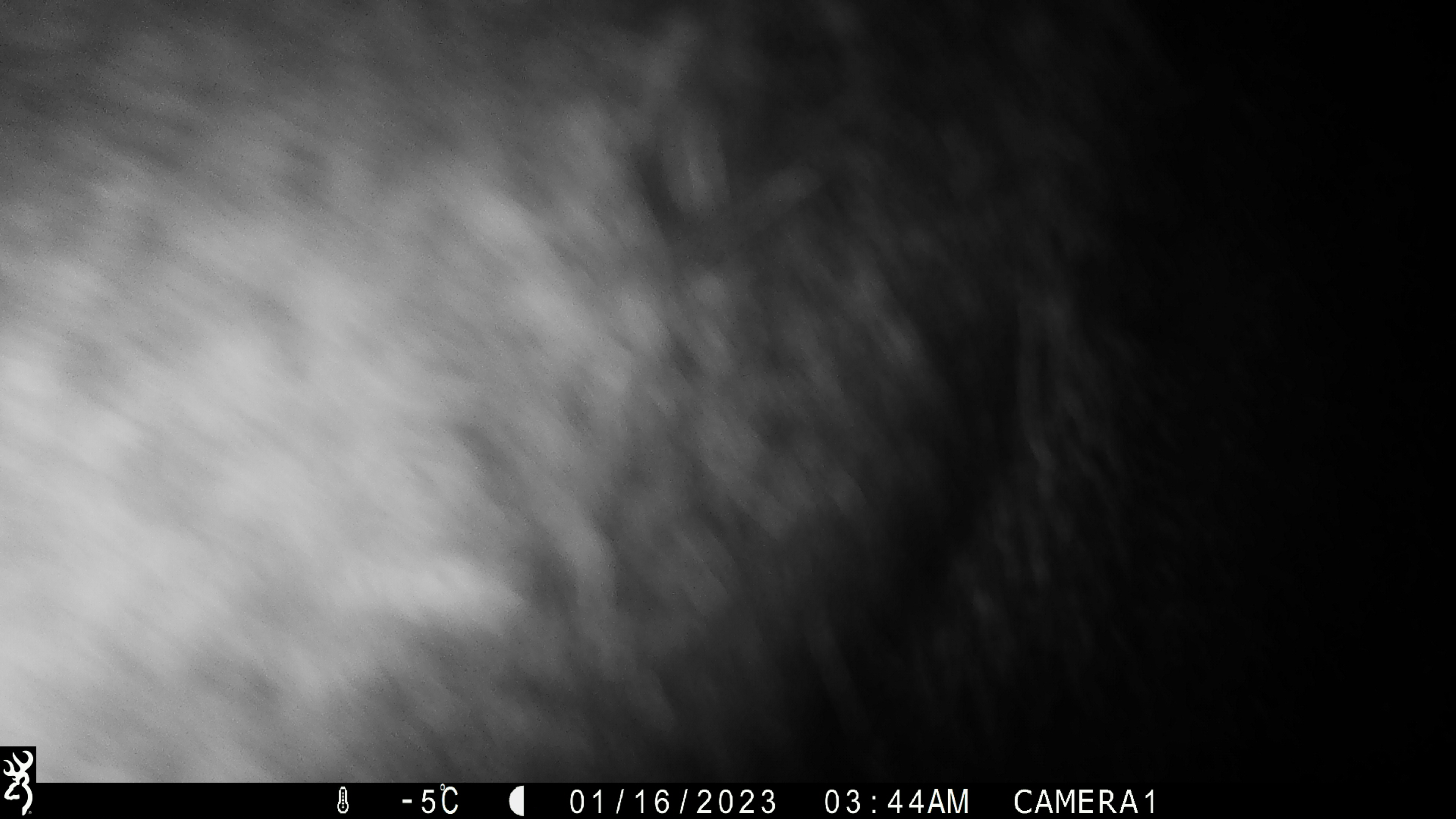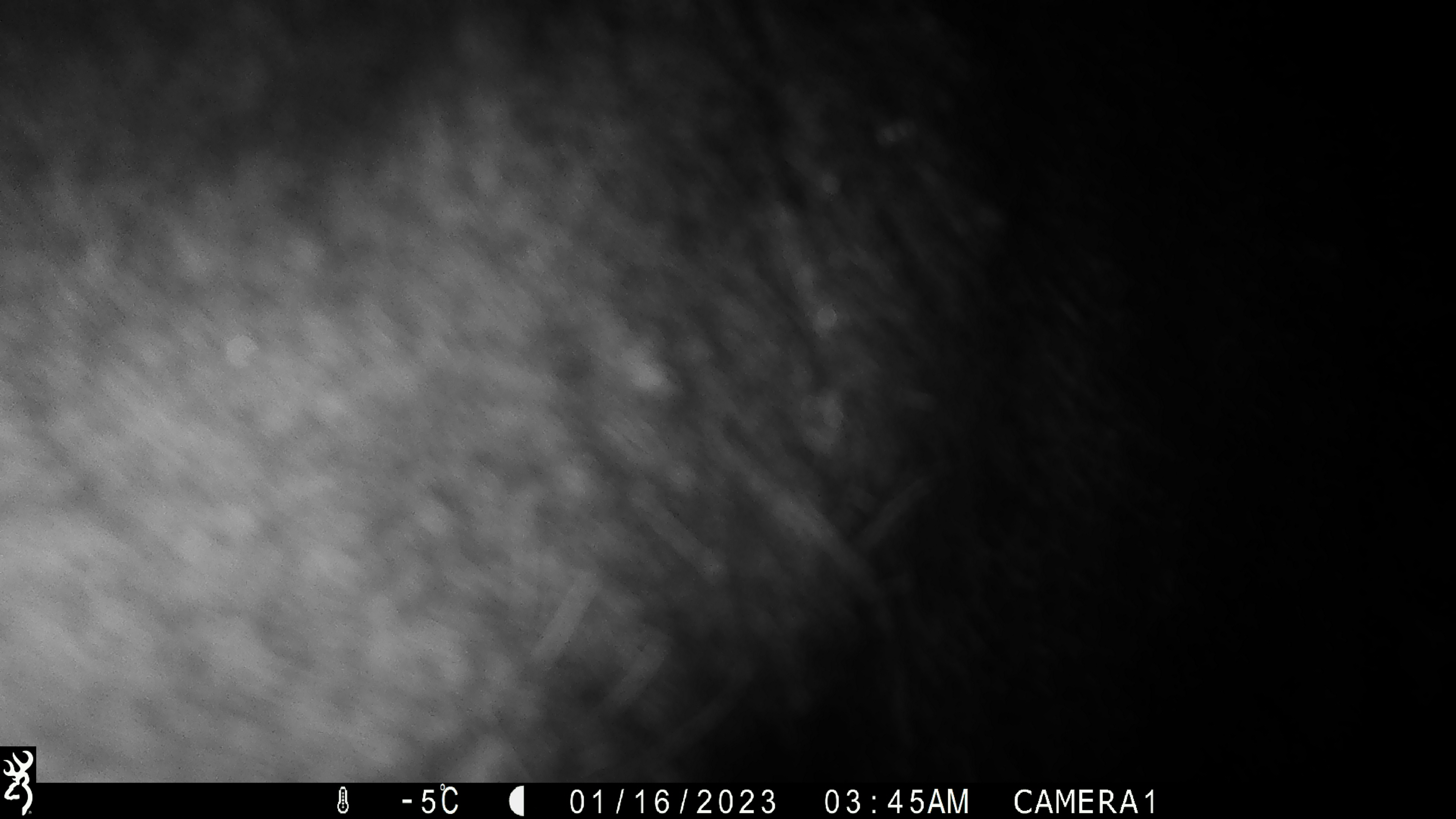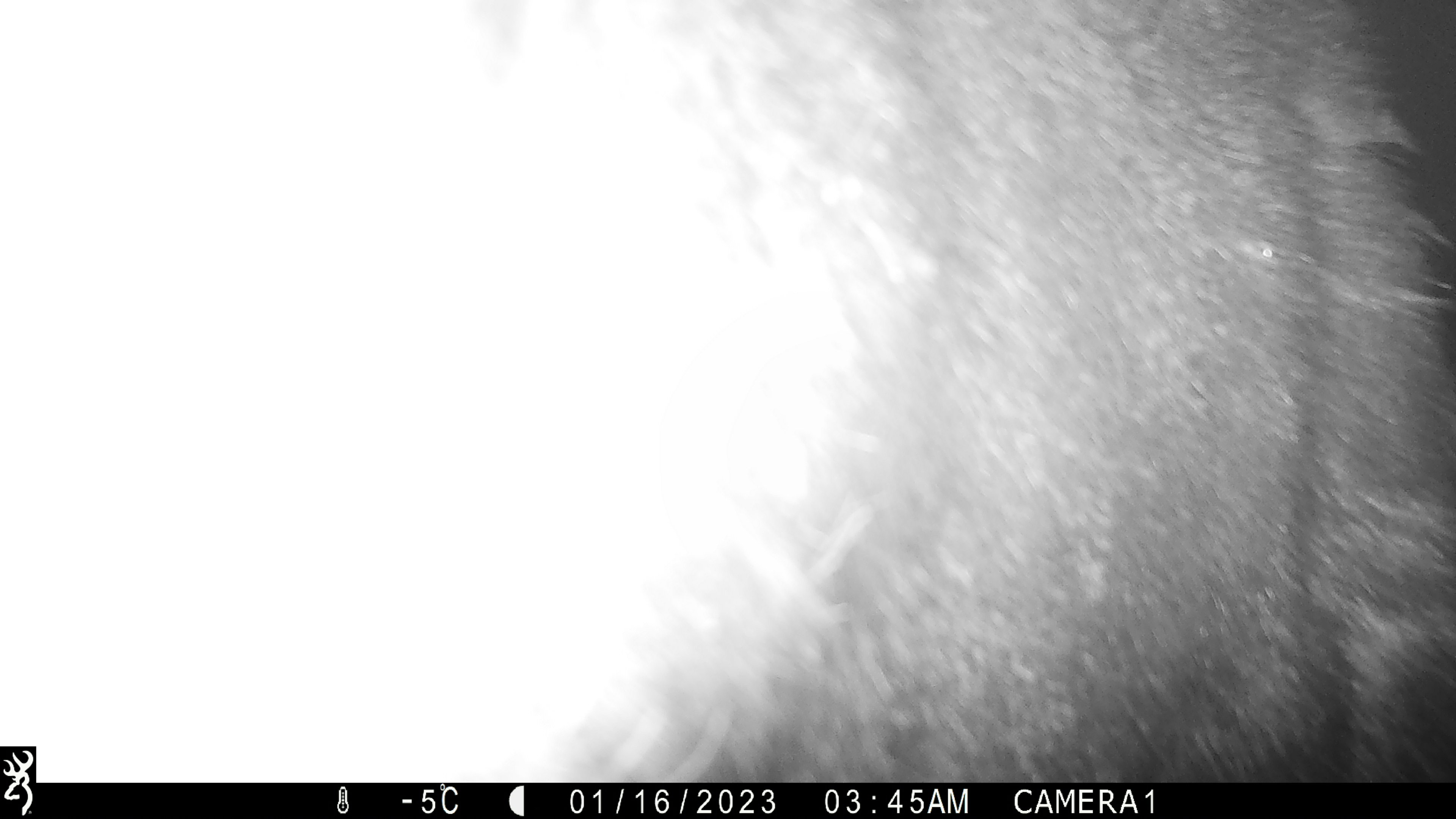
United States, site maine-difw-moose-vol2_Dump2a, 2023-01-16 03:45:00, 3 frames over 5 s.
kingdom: Animalia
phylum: Chordata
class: Mammalia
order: Artiodactyla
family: Cervidae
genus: Alces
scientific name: Alces alces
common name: moose